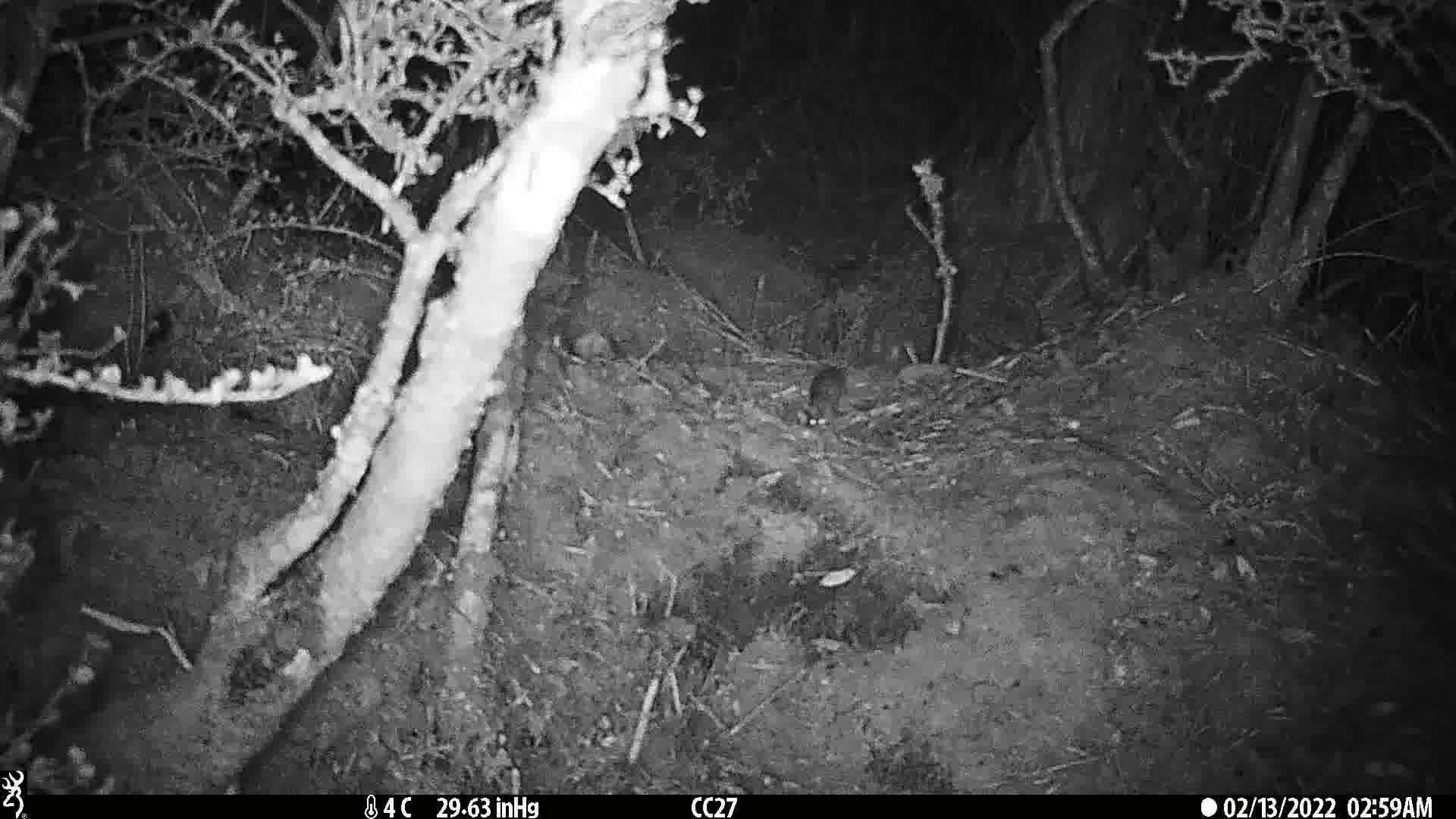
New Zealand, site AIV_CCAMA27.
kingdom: Animalia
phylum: Chordata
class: Mammalia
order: Rodentia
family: Muridae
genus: Mus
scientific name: Mus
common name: mouse